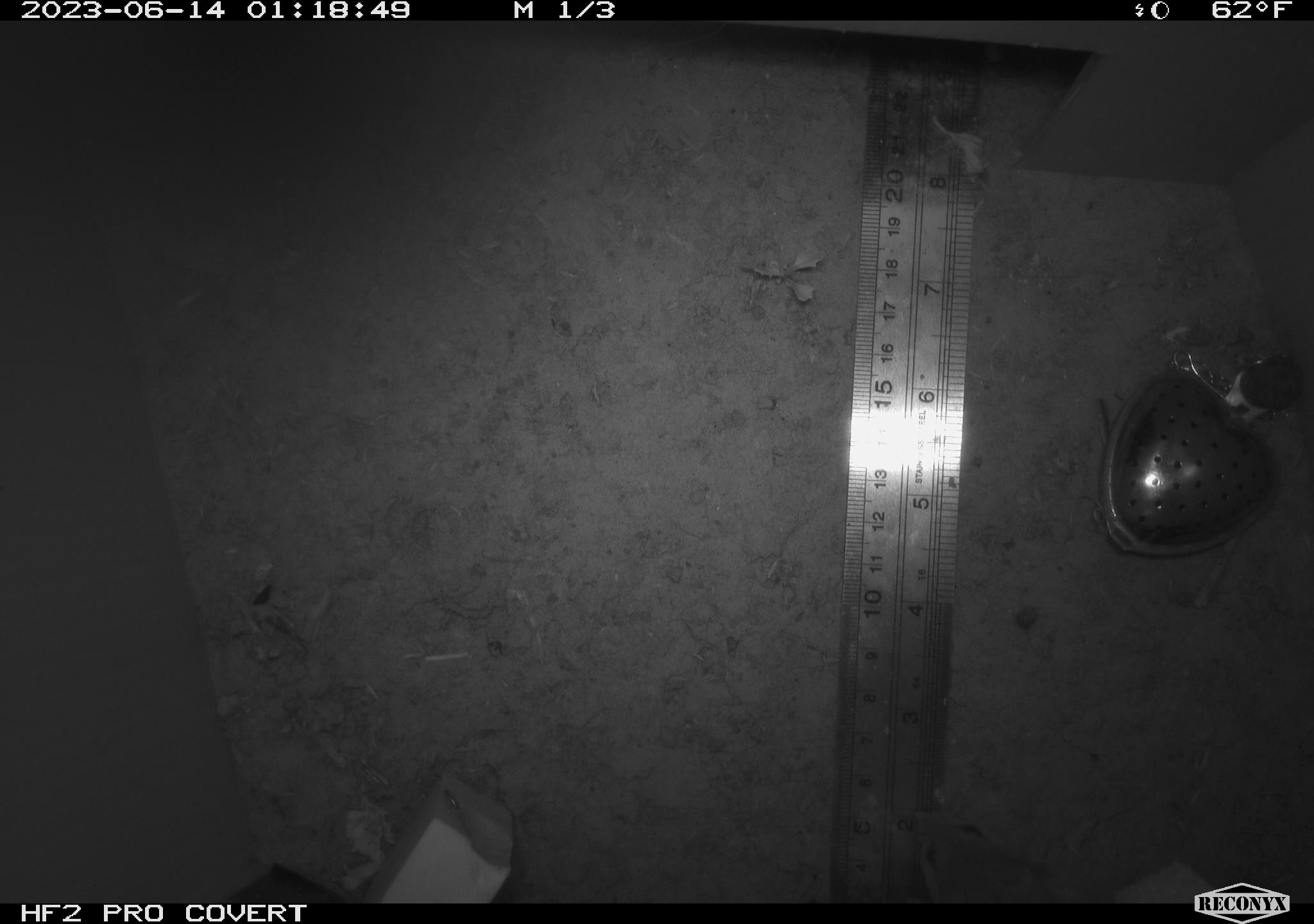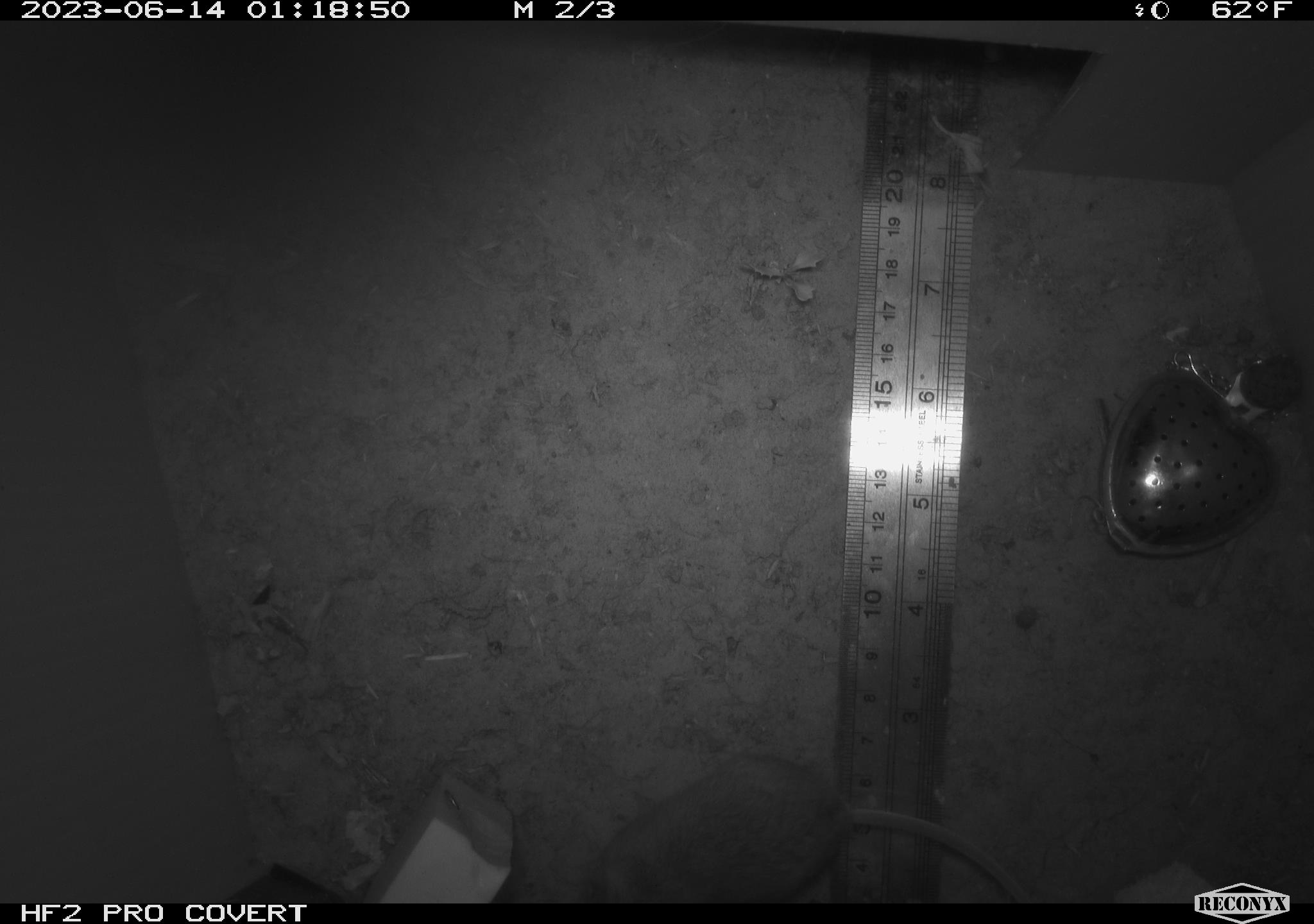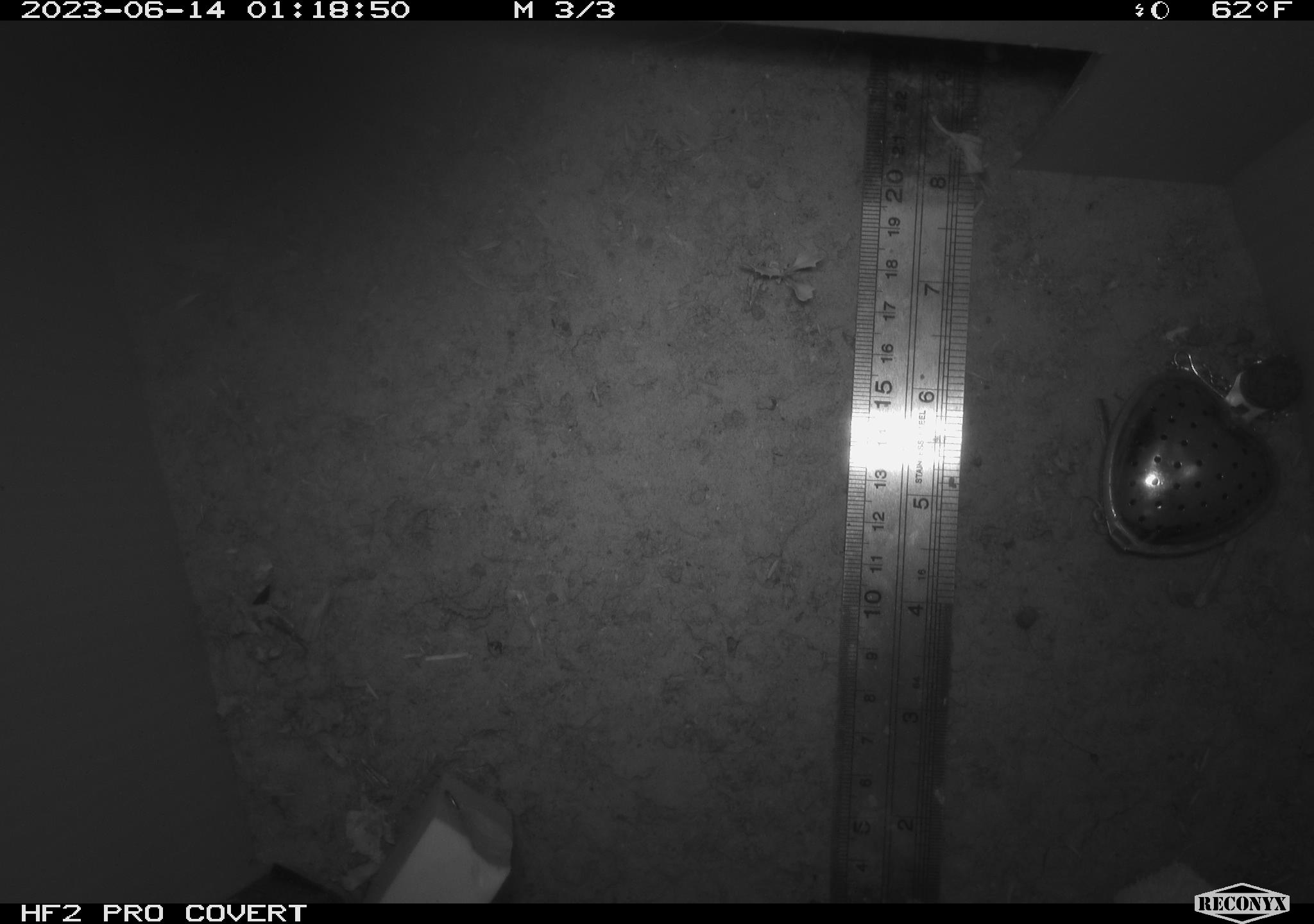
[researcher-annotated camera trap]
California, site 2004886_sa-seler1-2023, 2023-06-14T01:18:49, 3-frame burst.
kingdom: Animalia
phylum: Chordata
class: Mammalia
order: Rodentia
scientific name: Rodentia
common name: mouse species